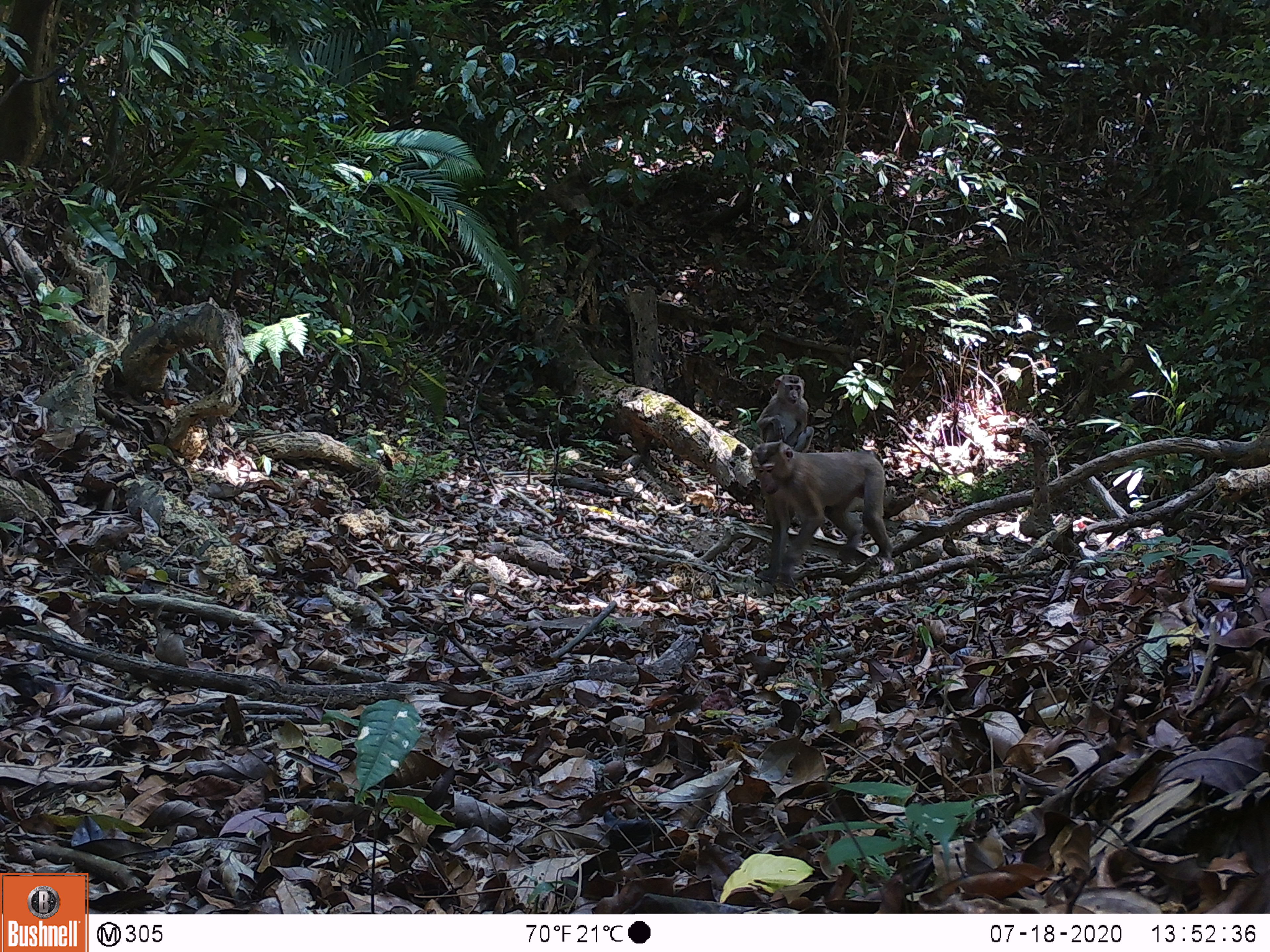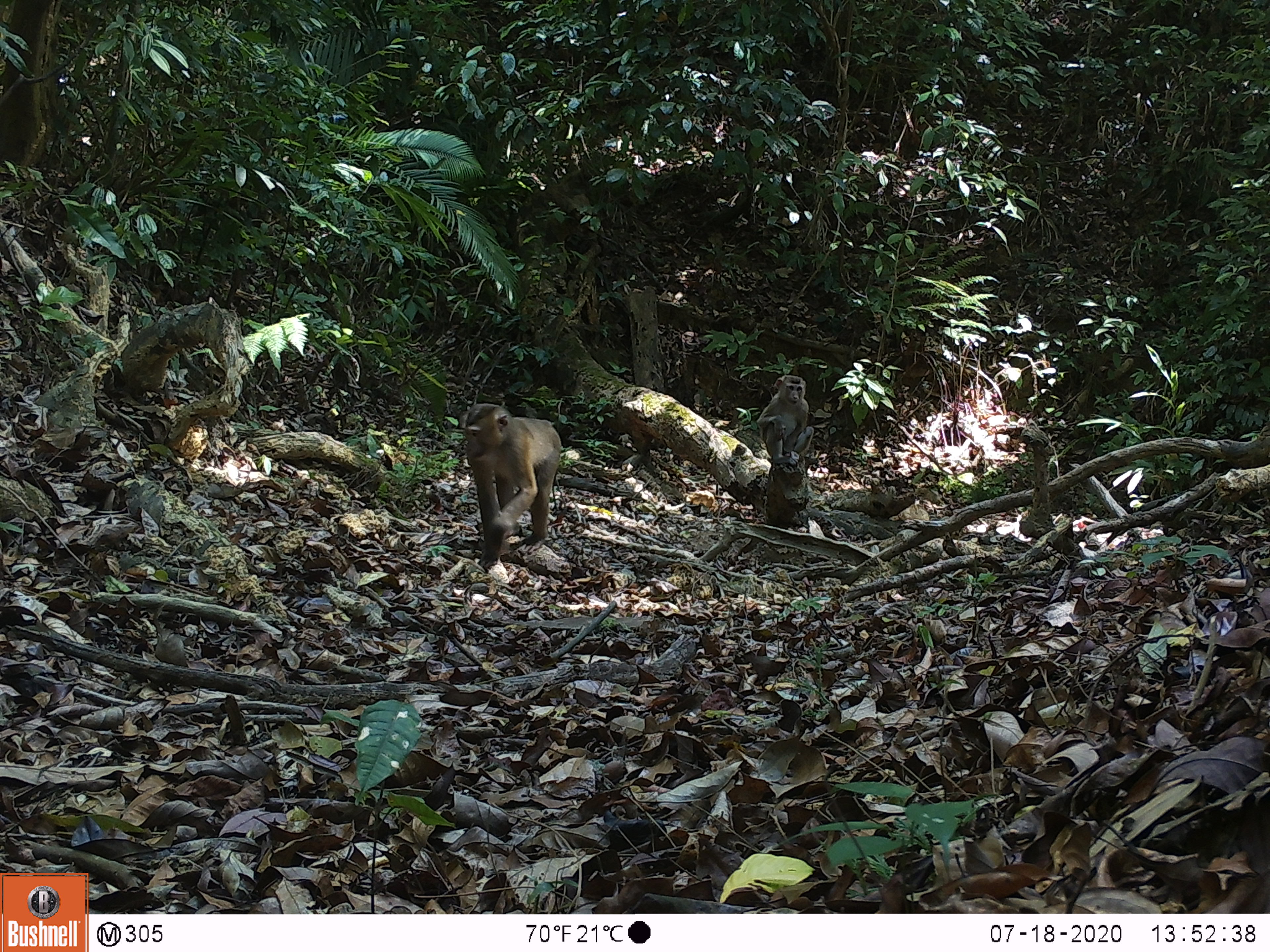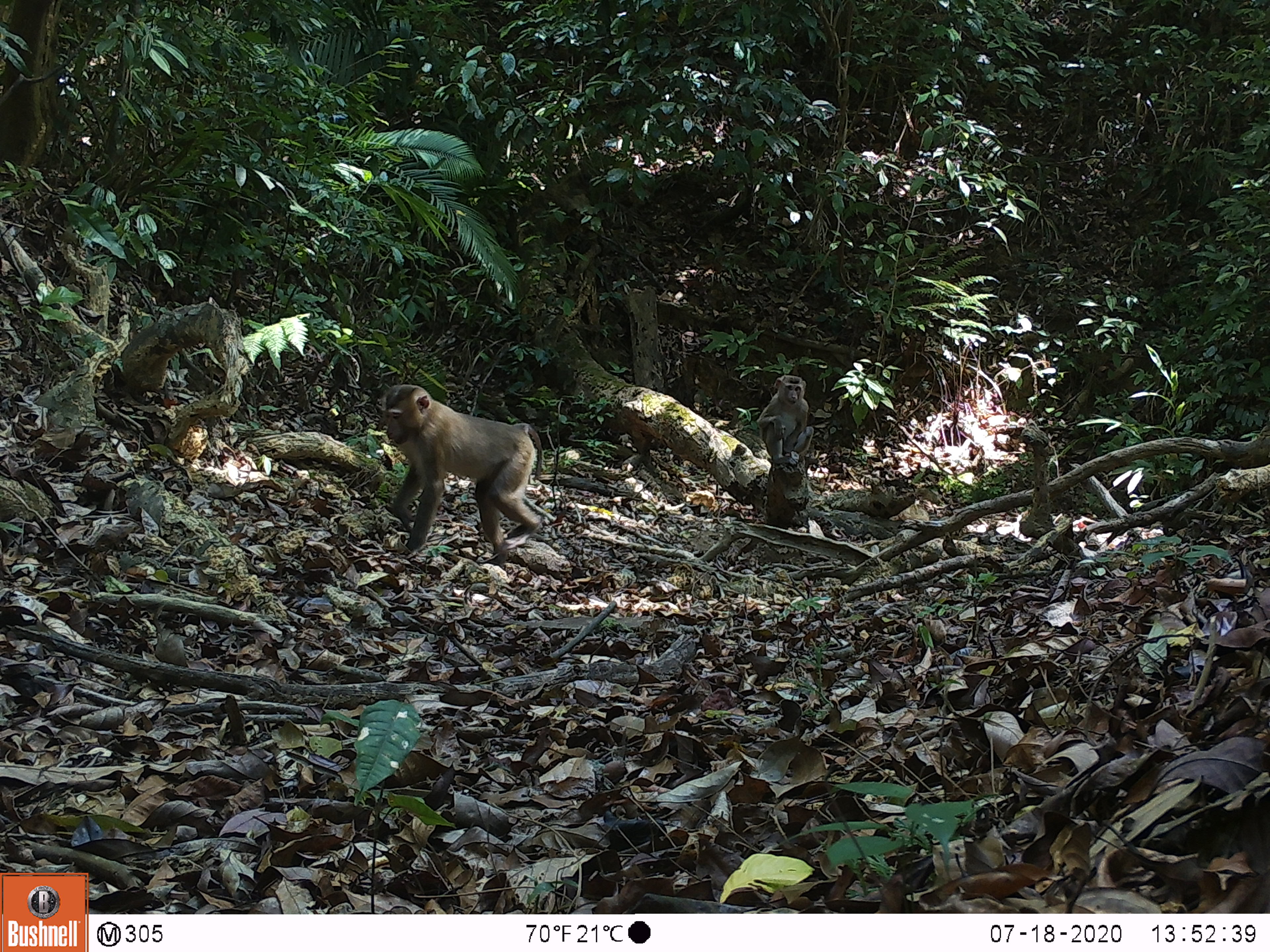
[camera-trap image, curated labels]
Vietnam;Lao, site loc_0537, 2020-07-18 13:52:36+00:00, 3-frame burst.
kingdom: Animalia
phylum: Chordata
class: Mammalia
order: Primates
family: Cercopithecidae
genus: Macaca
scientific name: Macaca nemestrina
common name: pig-tailed macaque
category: pig tailed macaque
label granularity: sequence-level